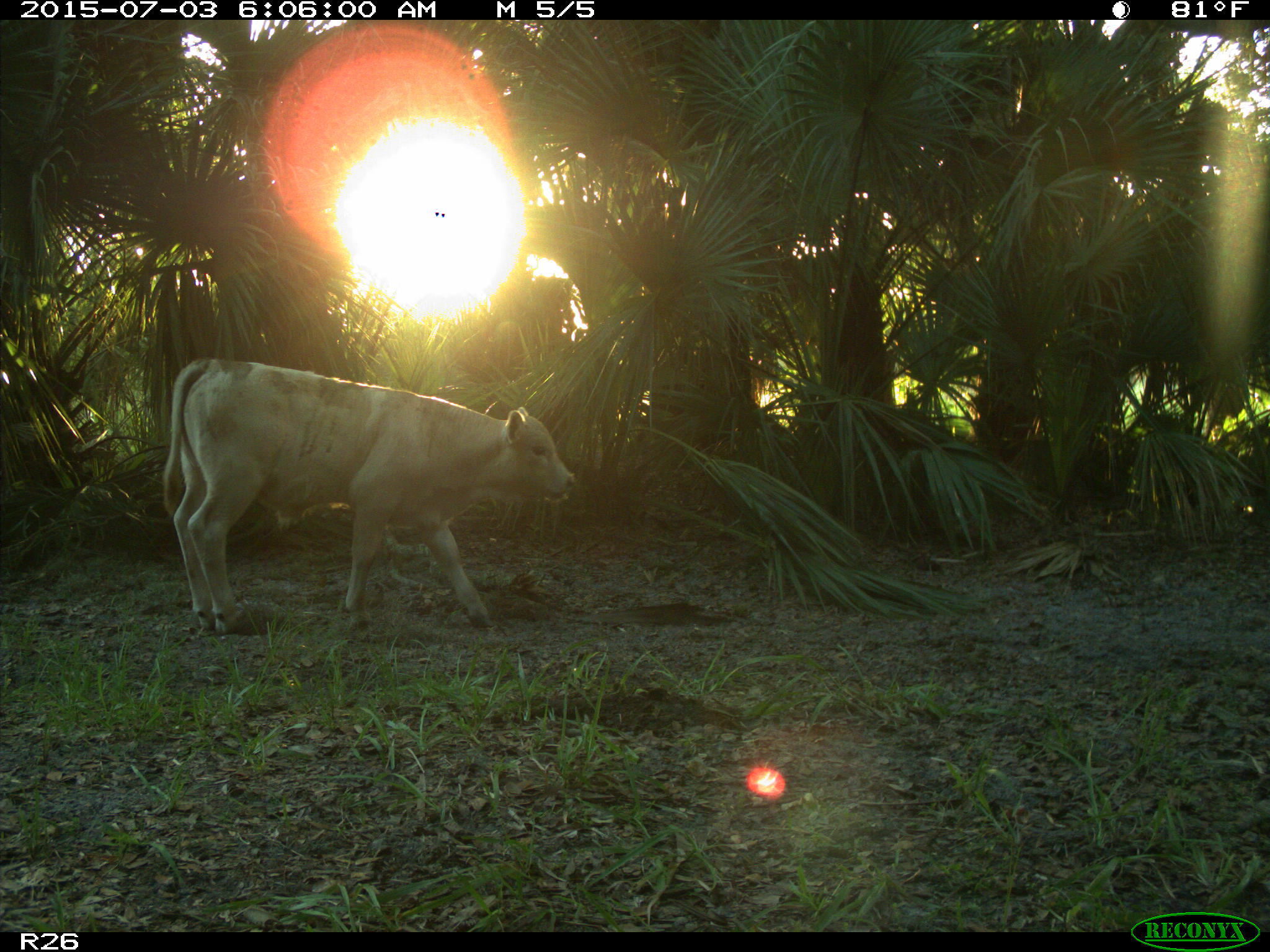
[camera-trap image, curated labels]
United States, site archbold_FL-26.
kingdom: Animalia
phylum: Chordata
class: Mammalia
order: Artiodactyla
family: Bovidae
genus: Bos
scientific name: Bos taurus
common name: domestic cow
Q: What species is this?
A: Bos taurus (domestic cow).